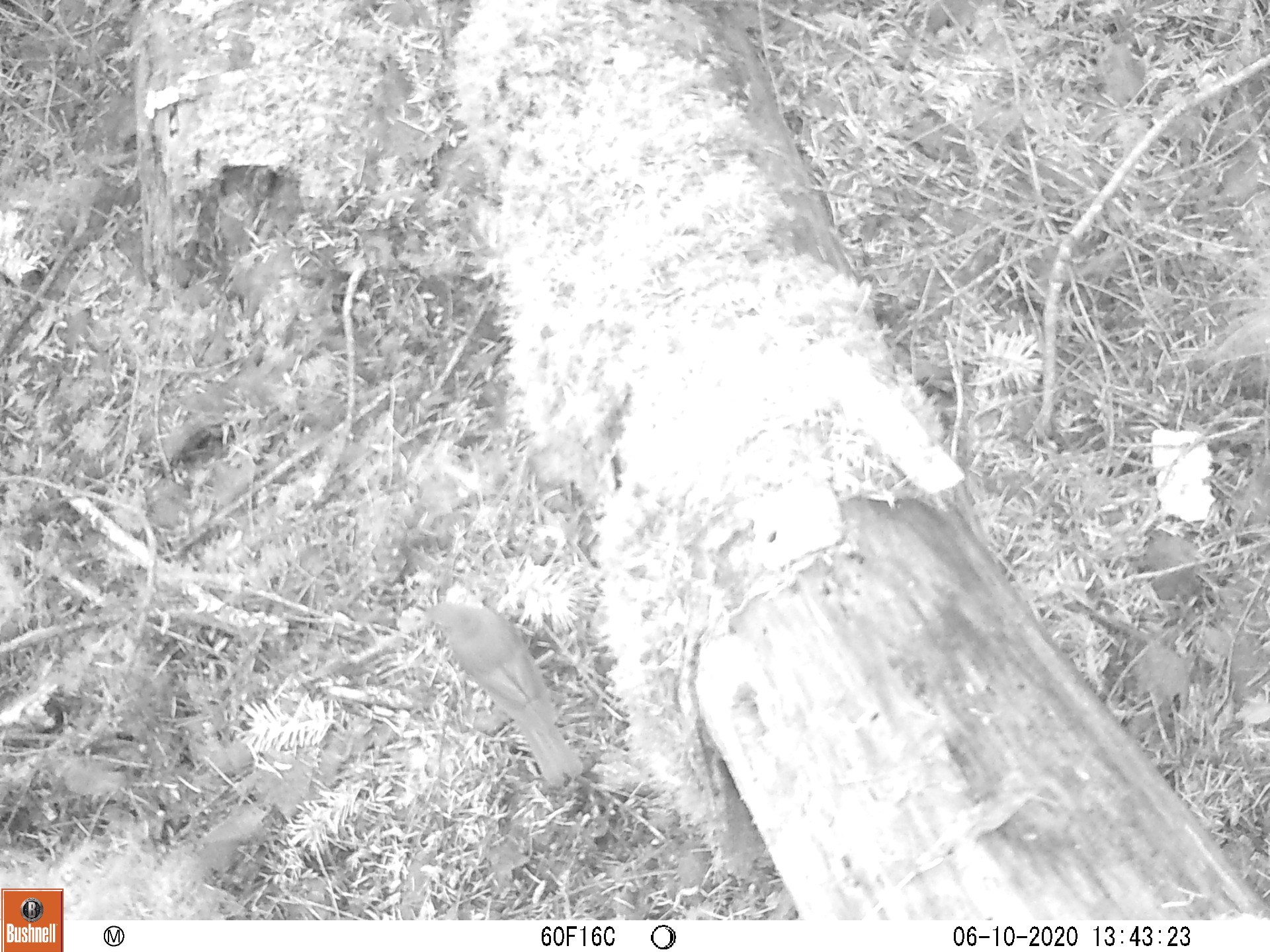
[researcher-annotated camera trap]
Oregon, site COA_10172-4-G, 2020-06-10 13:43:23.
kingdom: Animalia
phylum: Chordata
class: Aves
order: Passeriformes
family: Turdidae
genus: Catharus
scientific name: Catharus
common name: brown thrushes and nightingale-thrushes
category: catharus species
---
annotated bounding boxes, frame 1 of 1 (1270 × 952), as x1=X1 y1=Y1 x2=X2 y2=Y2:
catharus species: x1=408 y1=572 x2=607 y2=804